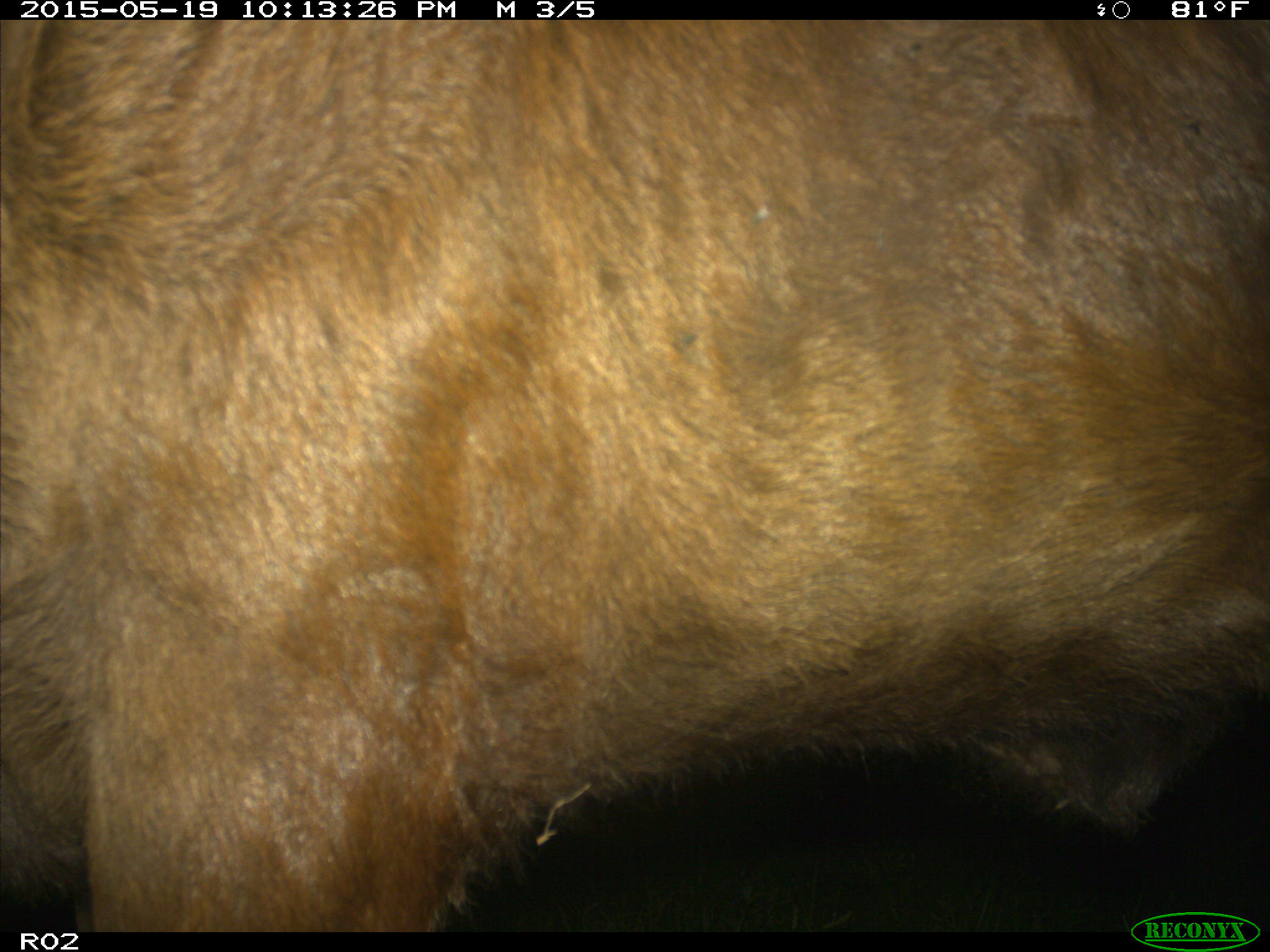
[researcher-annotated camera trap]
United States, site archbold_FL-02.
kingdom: Animalia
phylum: Chordata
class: Mammalia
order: Artiodactyla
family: Bovidae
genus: Bos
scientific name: Bos taurus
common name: domestic cow